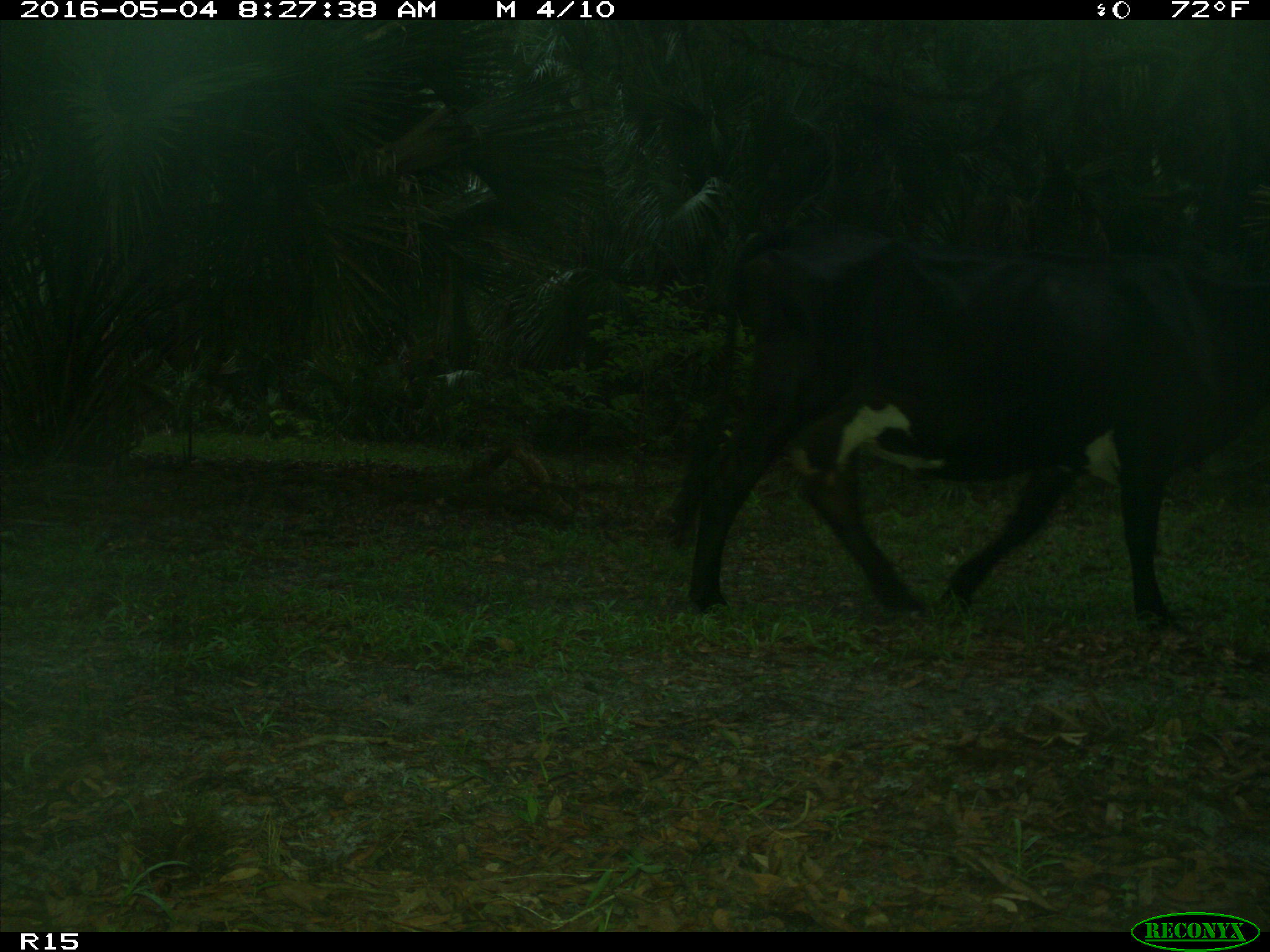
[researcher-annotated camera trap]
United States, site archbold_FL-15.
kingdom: Animalia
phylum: Chordata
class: Mammalia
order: Artiodactyla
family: Bovidae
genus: Bos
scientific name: Bos taurus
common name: domestic cow